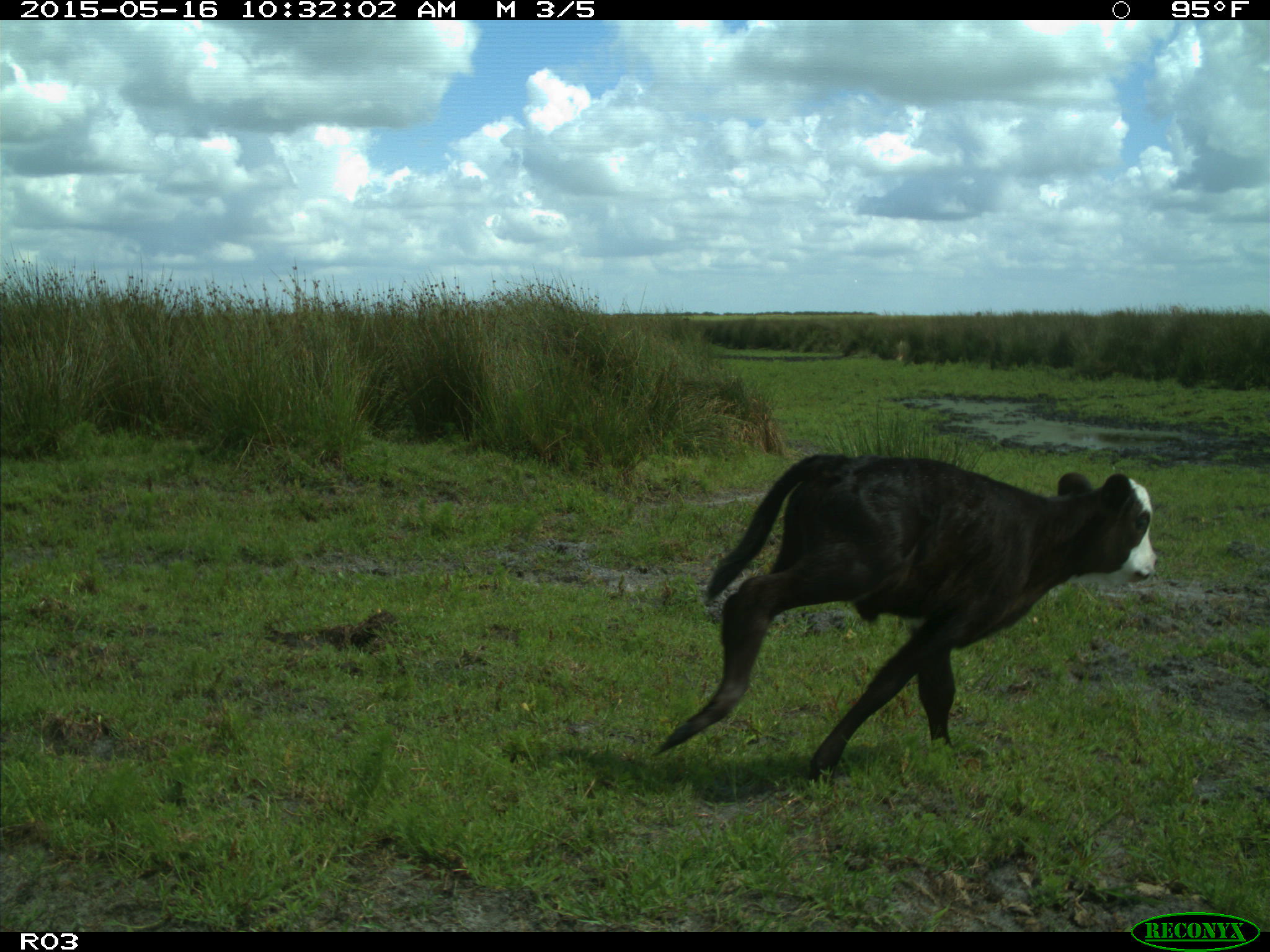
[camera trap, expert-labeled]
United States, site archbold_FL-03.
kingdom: Animalia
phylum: Chordata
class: Mammalia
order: Artiodactyla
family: Bovidae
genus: Bos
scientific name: Bos taurus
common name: domestic cow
Bos taurus (domestic cow).